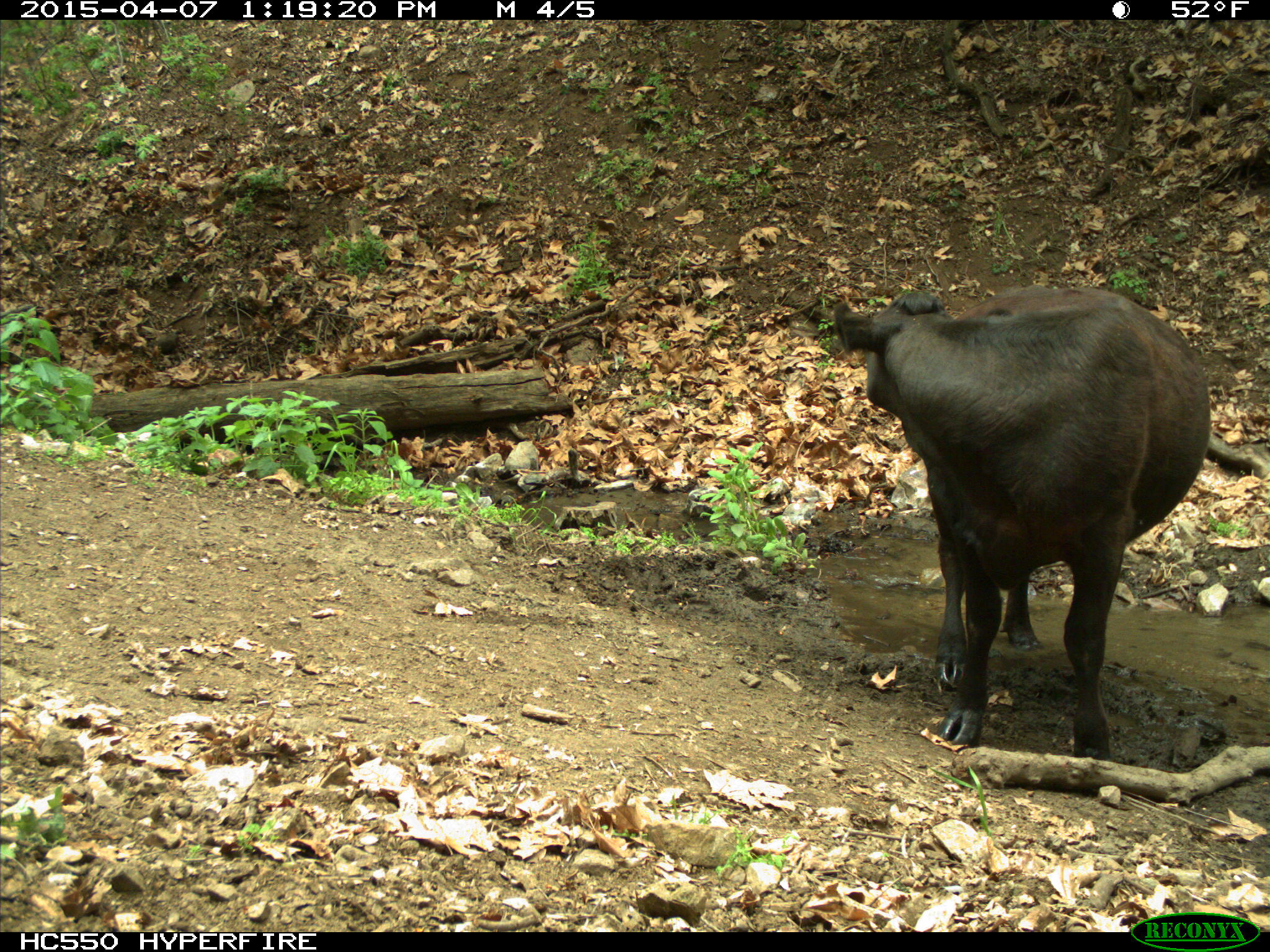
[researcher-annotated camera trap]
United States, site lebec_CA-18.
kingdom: Animalia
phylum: Chordata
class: Mammalia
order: Artiodactyla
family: Bovidae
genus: Bos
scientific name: Bos taurus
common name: domestic cow